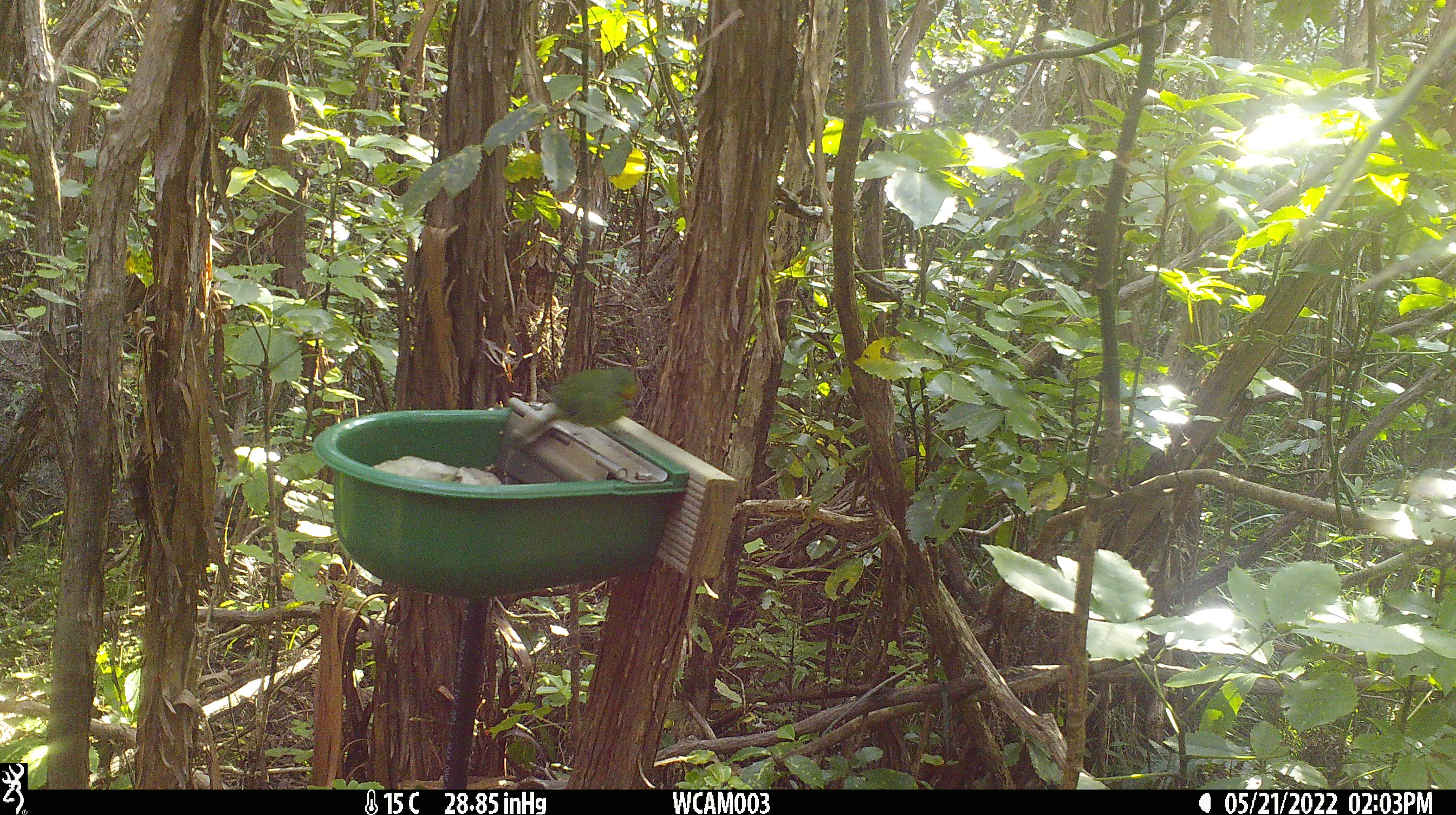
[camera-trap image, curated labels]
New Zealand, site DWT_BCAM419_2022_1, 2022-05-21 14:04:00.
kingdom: Animalia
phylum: Chordata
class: Aves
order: Psittaciformes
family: Psittaculidae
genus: Cyanoramphus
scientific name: Cyanoramphus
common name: parakeet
Parakeet (Cyanoramphus).